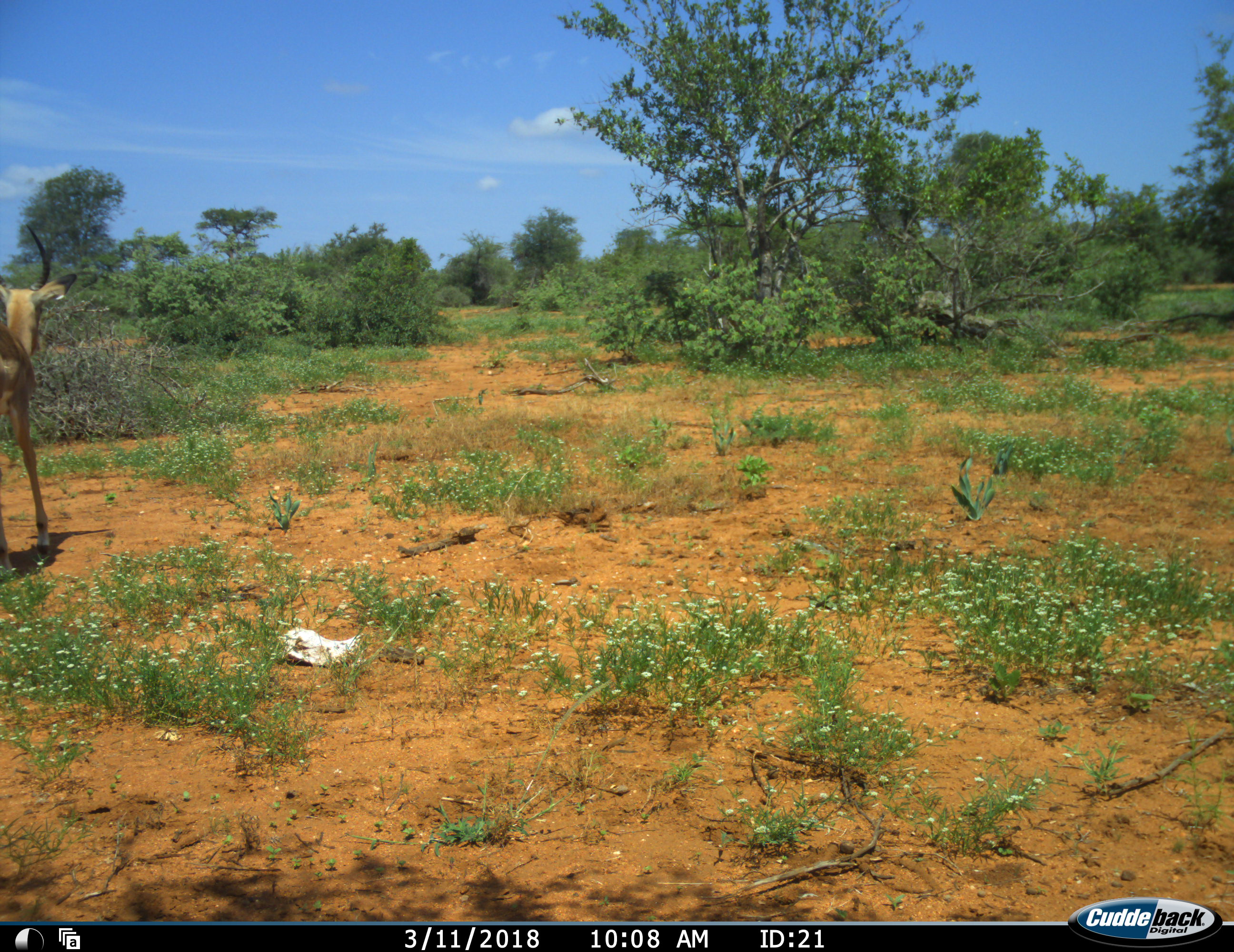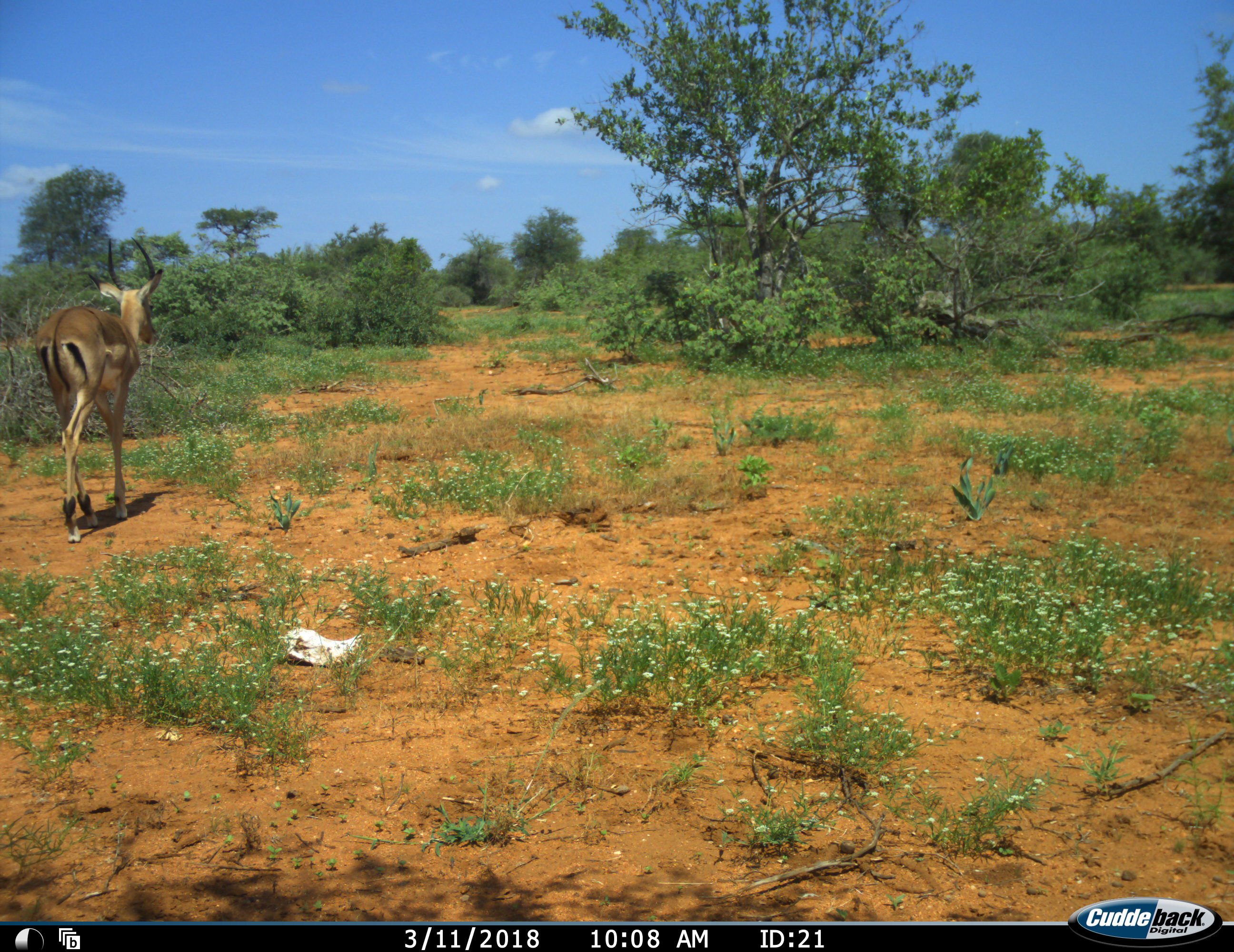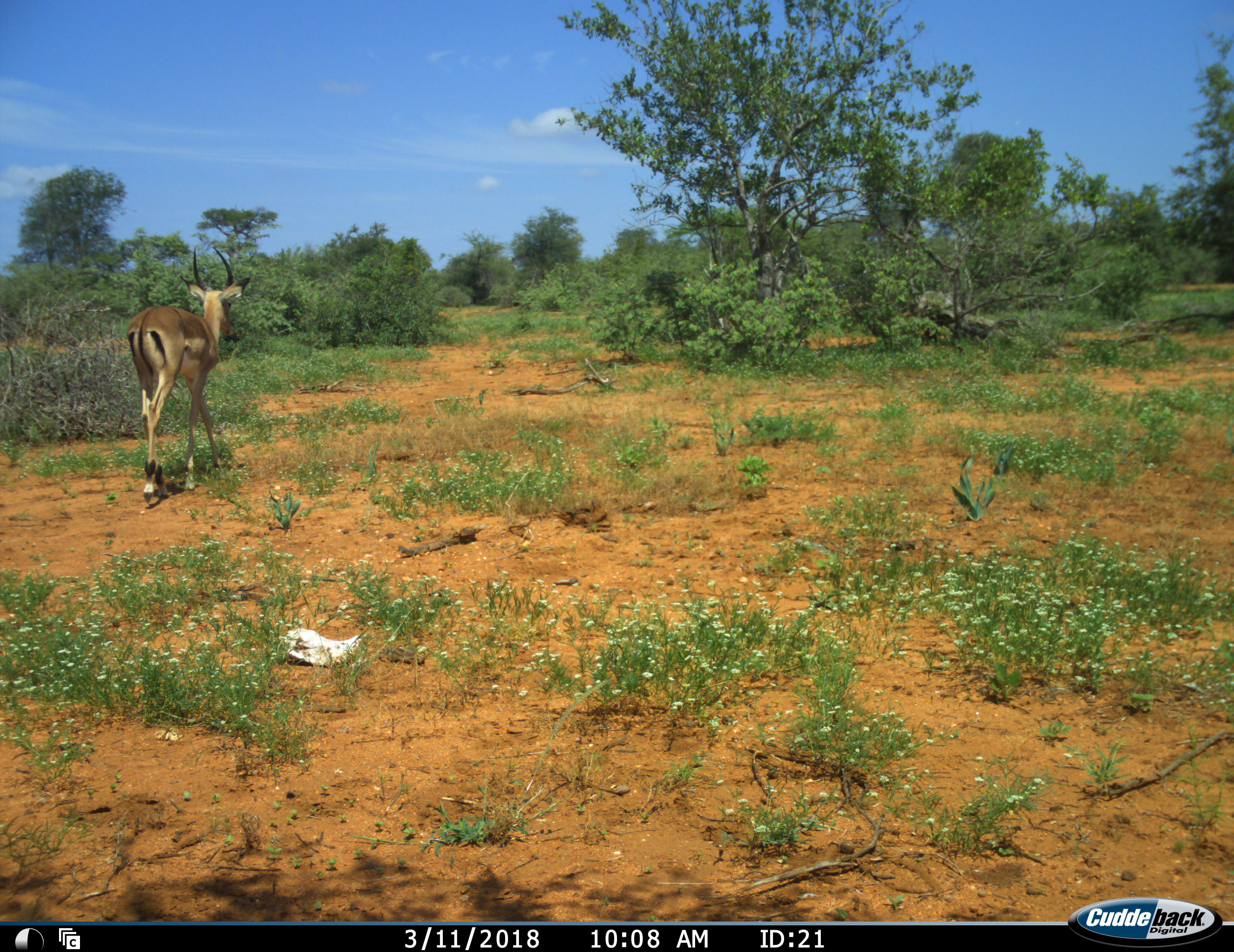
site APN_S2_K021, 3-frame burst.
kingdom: Animalia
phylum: Chordata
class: Mammalia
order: Artiodactyla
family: Bovidae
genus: Aepyceros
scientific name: Aepyceros melampus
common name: impala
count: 1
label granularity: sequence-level